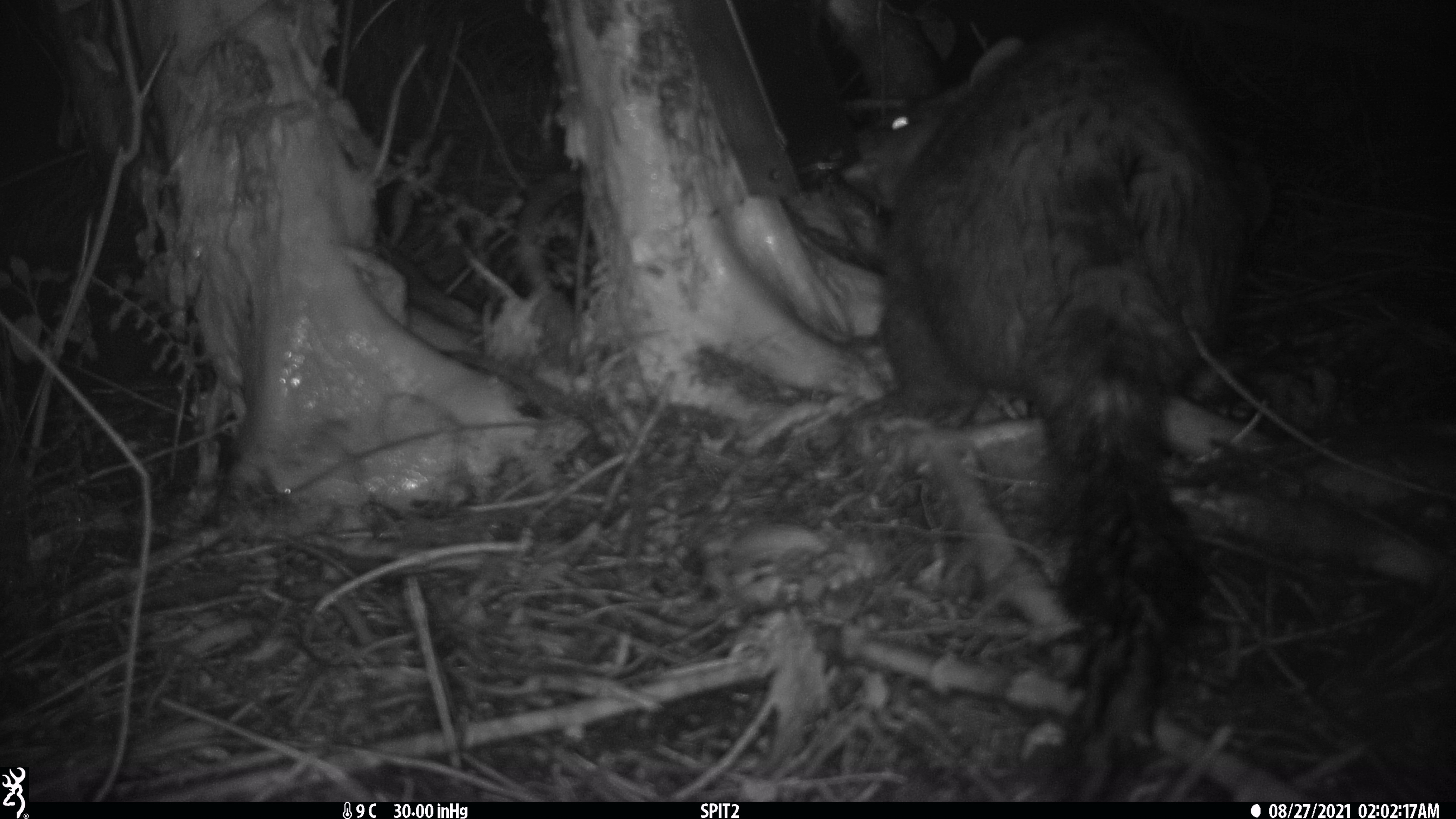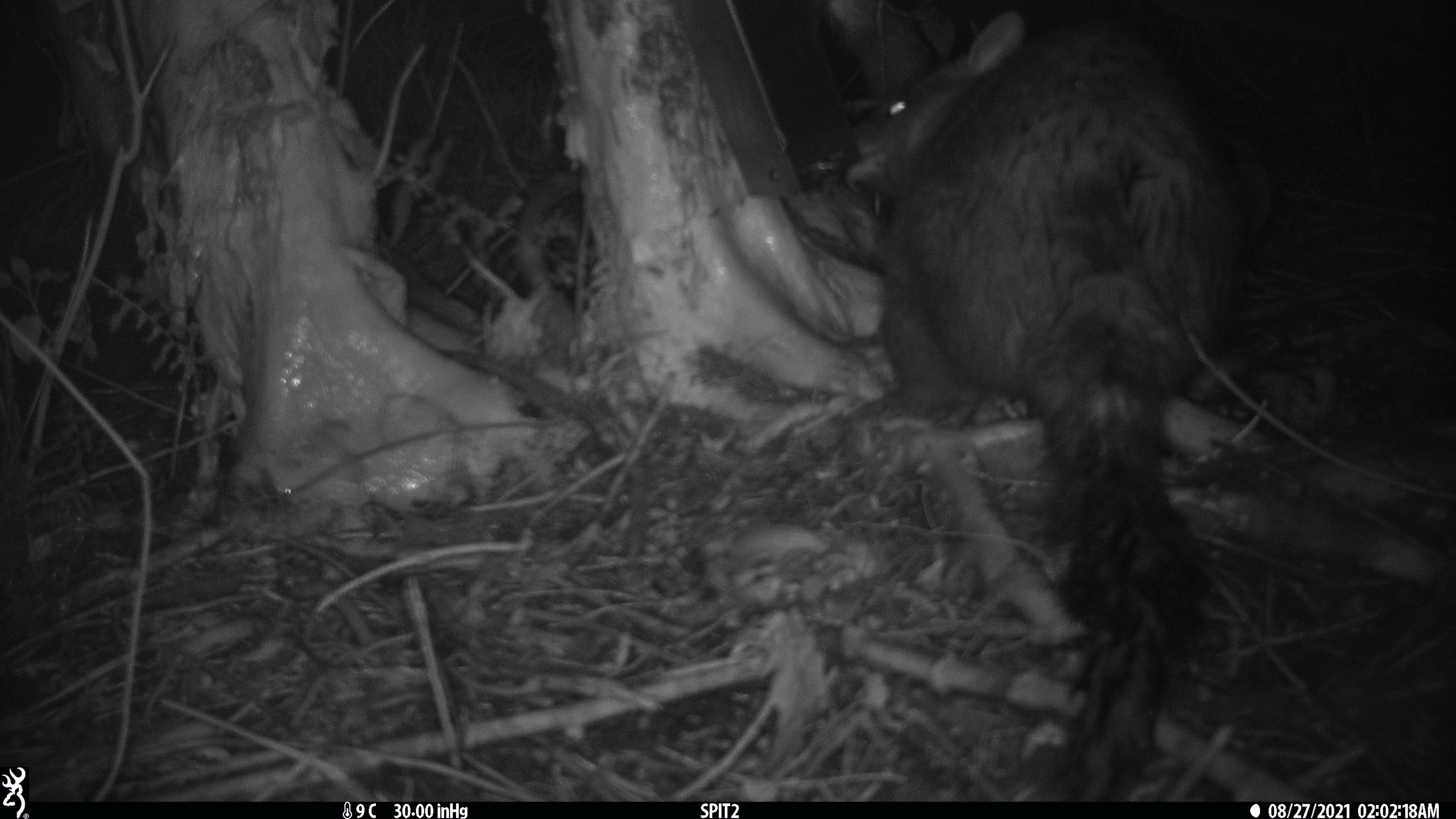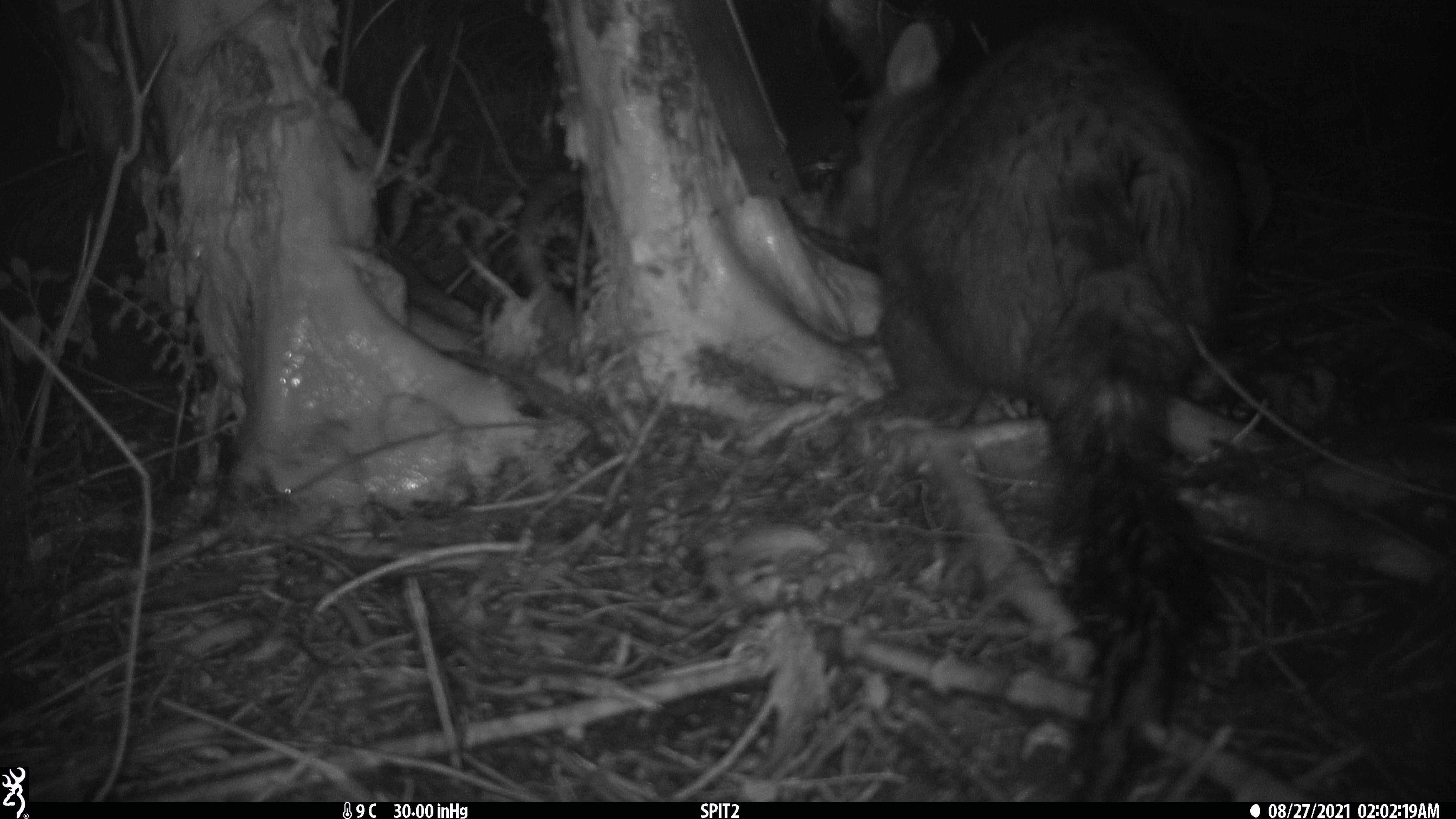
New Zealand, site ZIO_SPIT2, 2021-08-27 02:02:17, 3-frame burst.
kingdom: Animalia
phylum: Chordata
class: Mammalia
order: Diprotodontia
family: Phalangeridae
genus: Trichosurus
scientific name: Trichosurus vulpecula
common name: common brushtail possum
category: possum